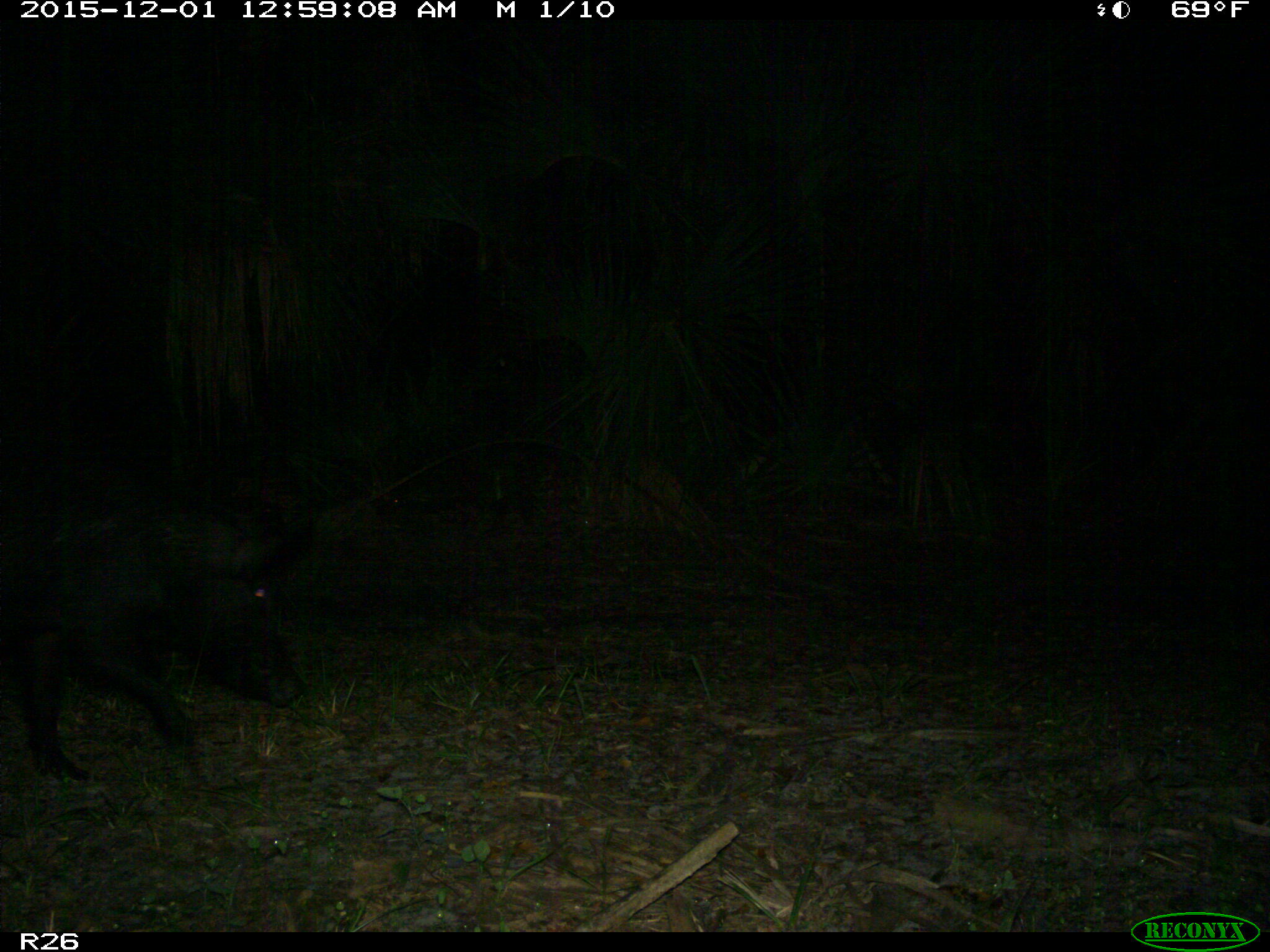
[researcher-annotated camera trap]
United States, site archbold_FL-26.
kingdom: Animalia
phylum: Chordata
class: Mammalia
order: Artiodactyla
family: Suidae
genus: Sus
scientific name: Sus scrofa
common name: wild boar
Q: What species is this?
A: Sus scrofa (wild boar).